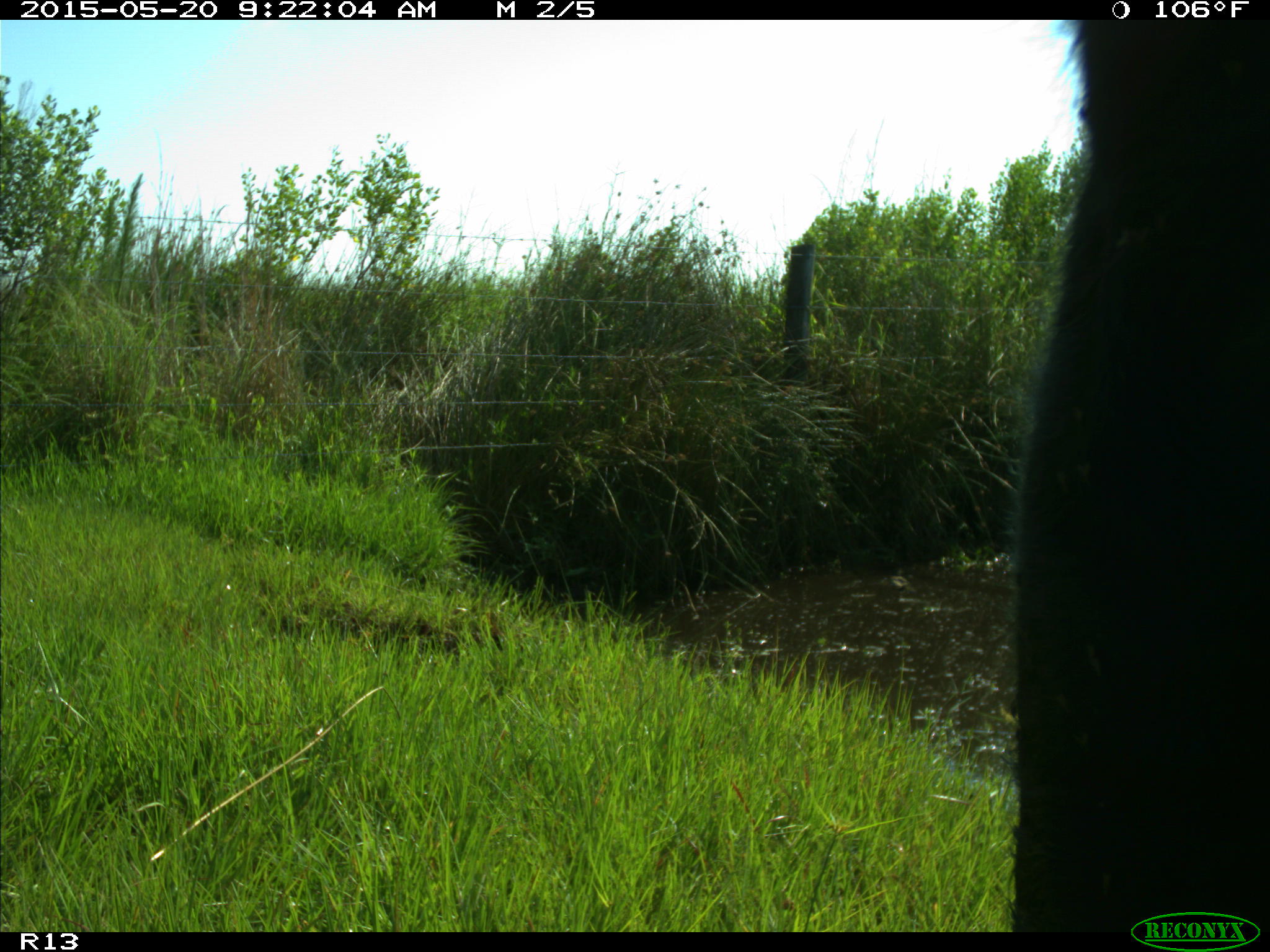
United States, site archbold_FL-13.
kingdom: Animalia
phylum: Chordata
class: Mammalia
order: Artiodactyla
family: Bovidae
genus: Bos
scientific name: Bos taurus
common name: domestic cow